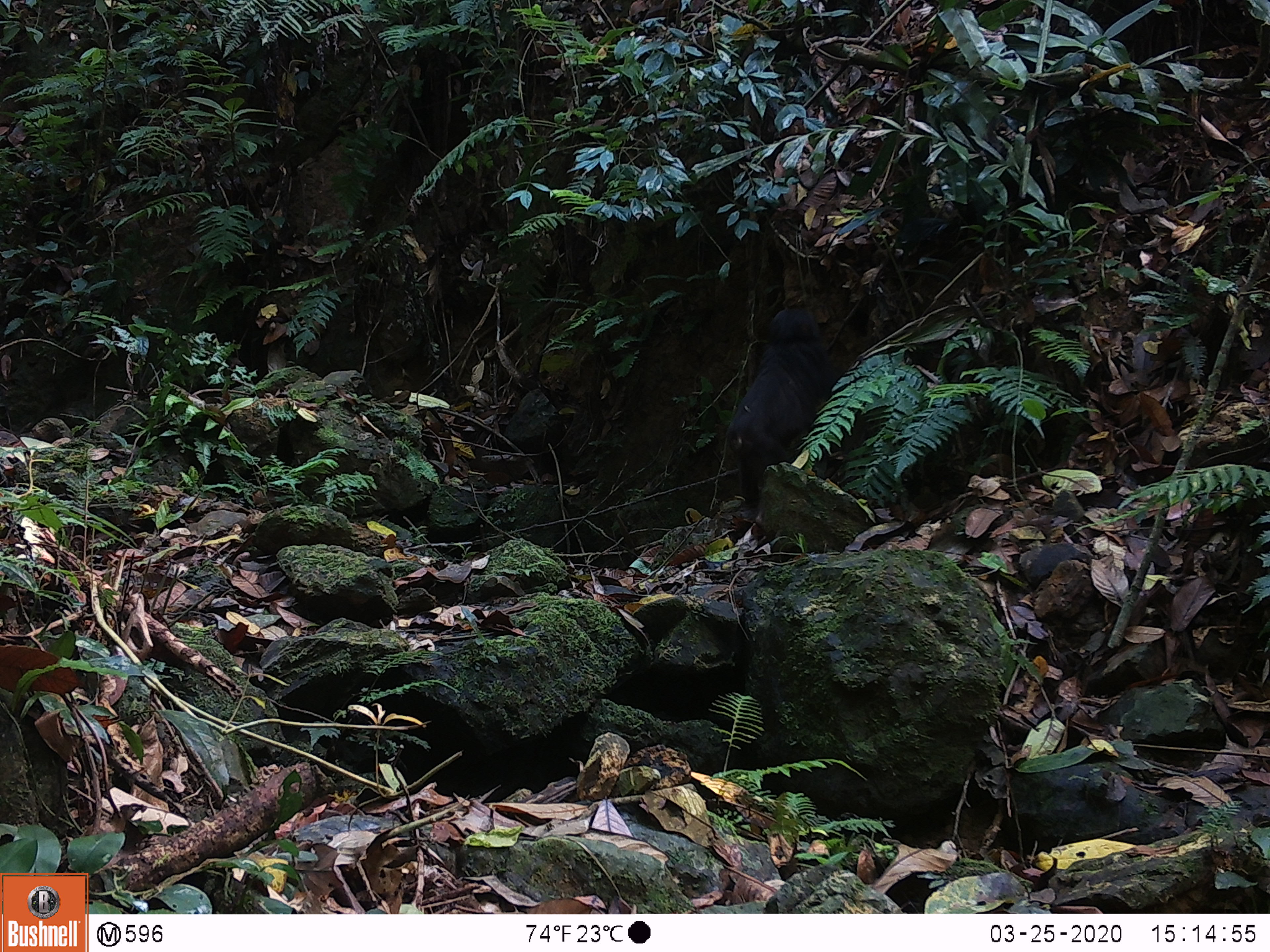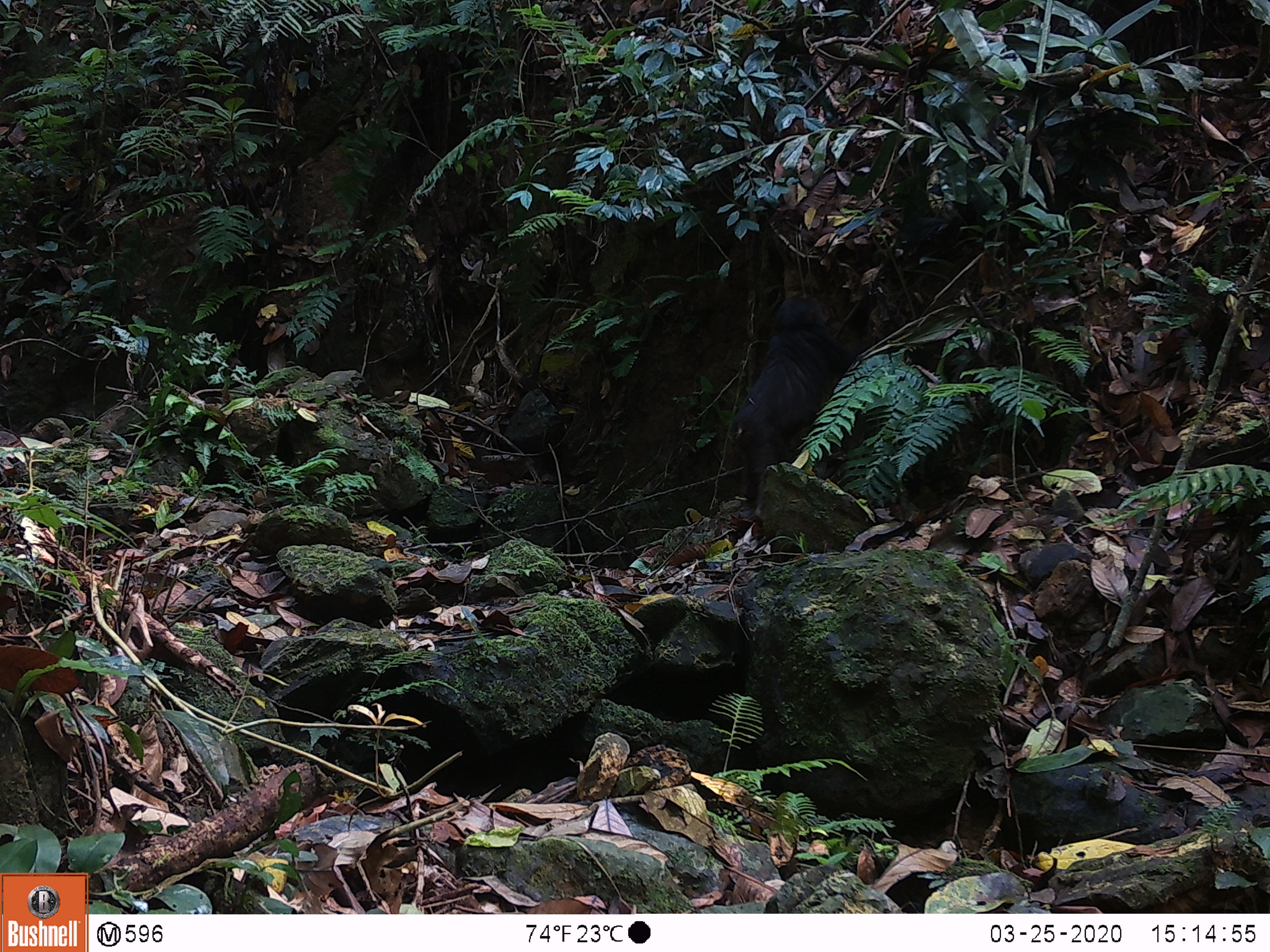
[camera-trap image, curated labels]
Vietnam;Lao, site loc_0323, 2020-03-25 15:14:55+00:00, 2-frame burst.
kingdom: Animalia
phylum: Chordata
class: Mammalia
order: Primates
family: Cercopithecidae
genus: Macaca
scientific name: Macaca arctoides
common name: stump-tailed macaque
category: stump tailed macaque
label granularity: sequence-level